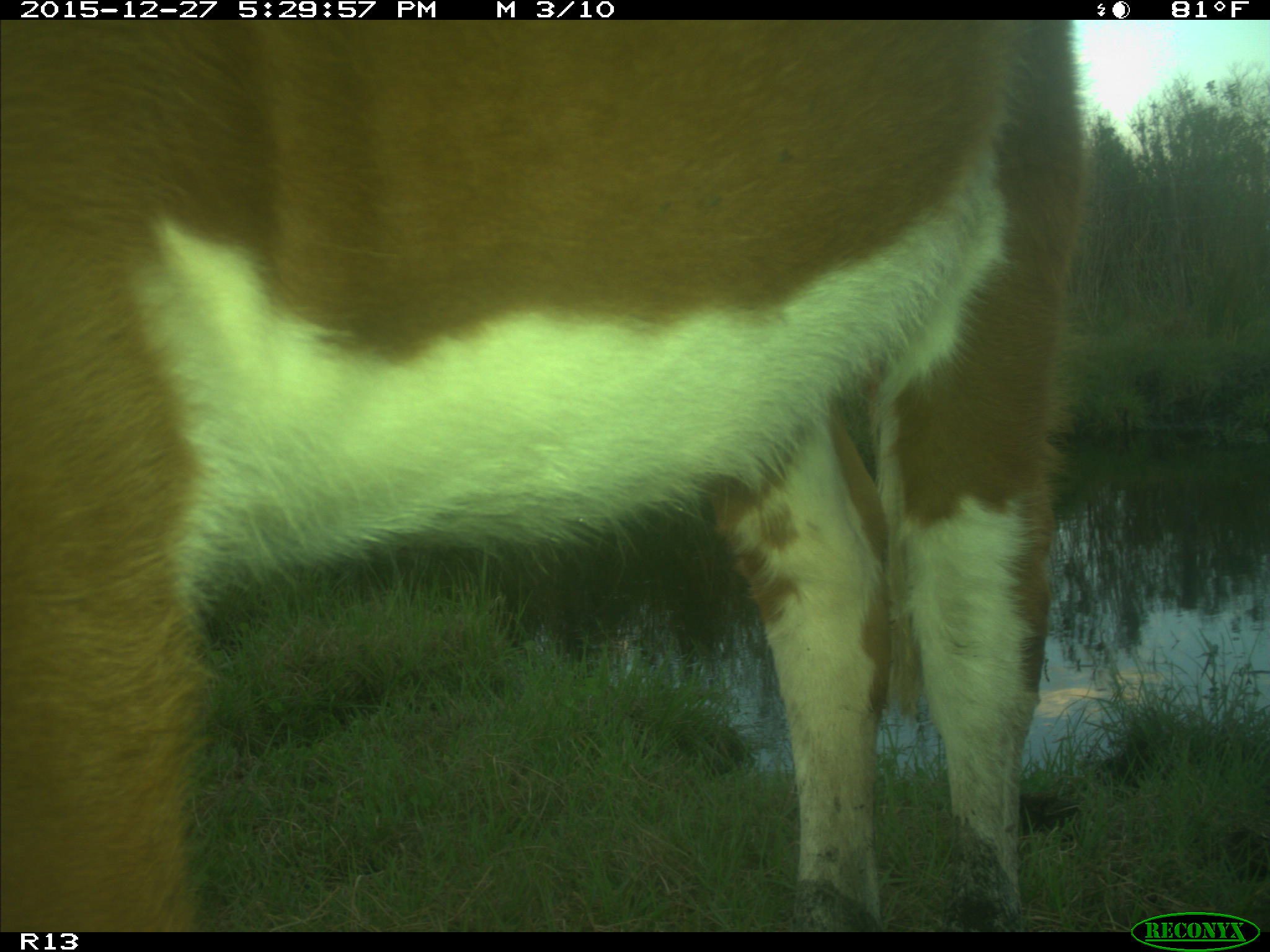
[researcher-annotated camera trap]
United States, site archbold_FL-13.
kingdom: Animalia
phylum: Chordata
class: Mammalia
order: Artiodactyla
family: Bovidae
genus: Bos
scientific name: Bos taurus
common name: domestic cow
Bos taurus (domestic cow).